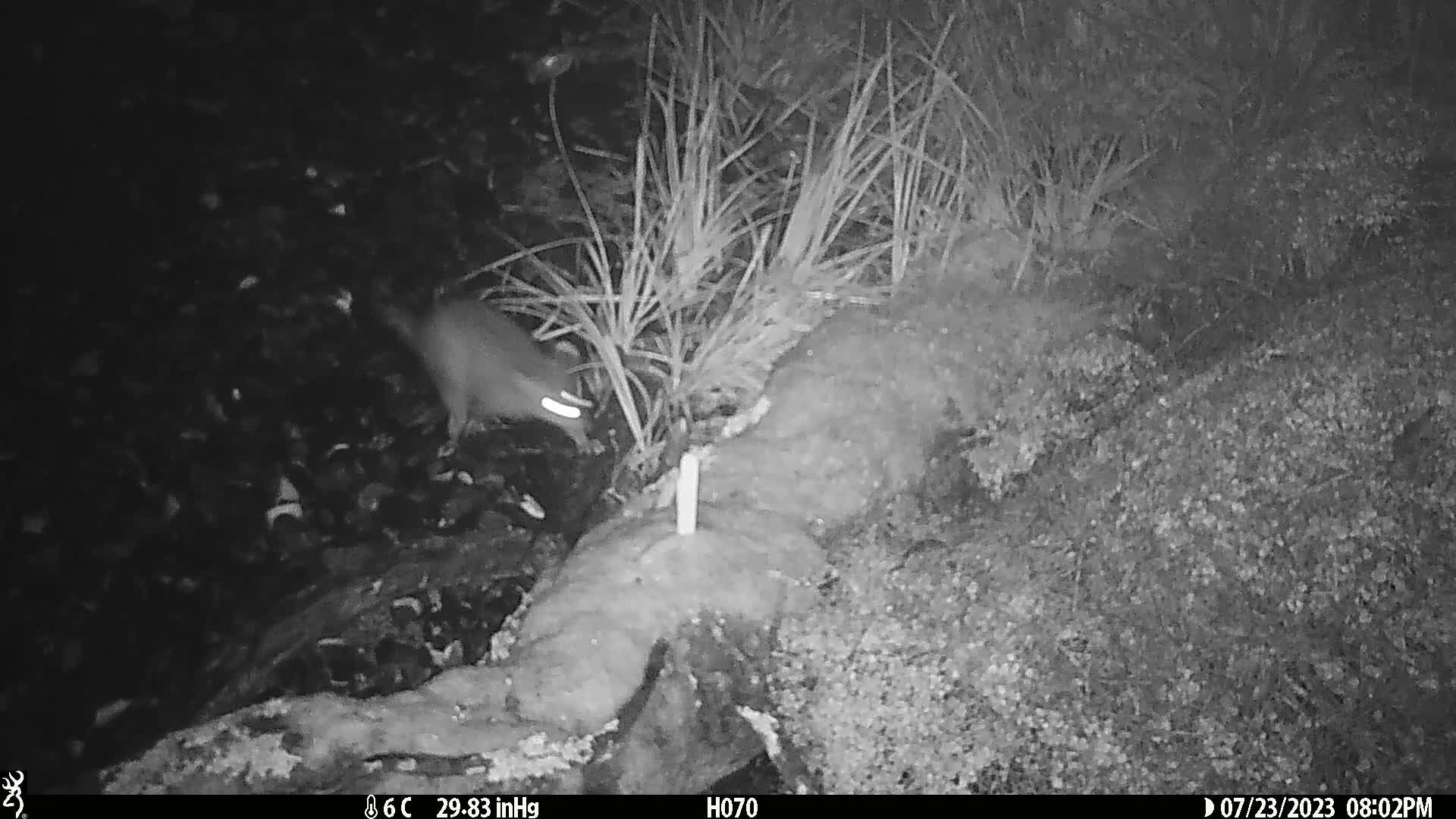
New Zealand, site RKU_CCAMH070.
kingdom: Animalia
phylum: Chordata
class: Mammalia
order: Diprotodontia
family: Phalangeridae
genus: Trichosurus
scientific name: Trichosurus vulpecula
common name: common brushtail possum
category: possum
Possum (common brushtail possum) (Trichosurus vulpecula).